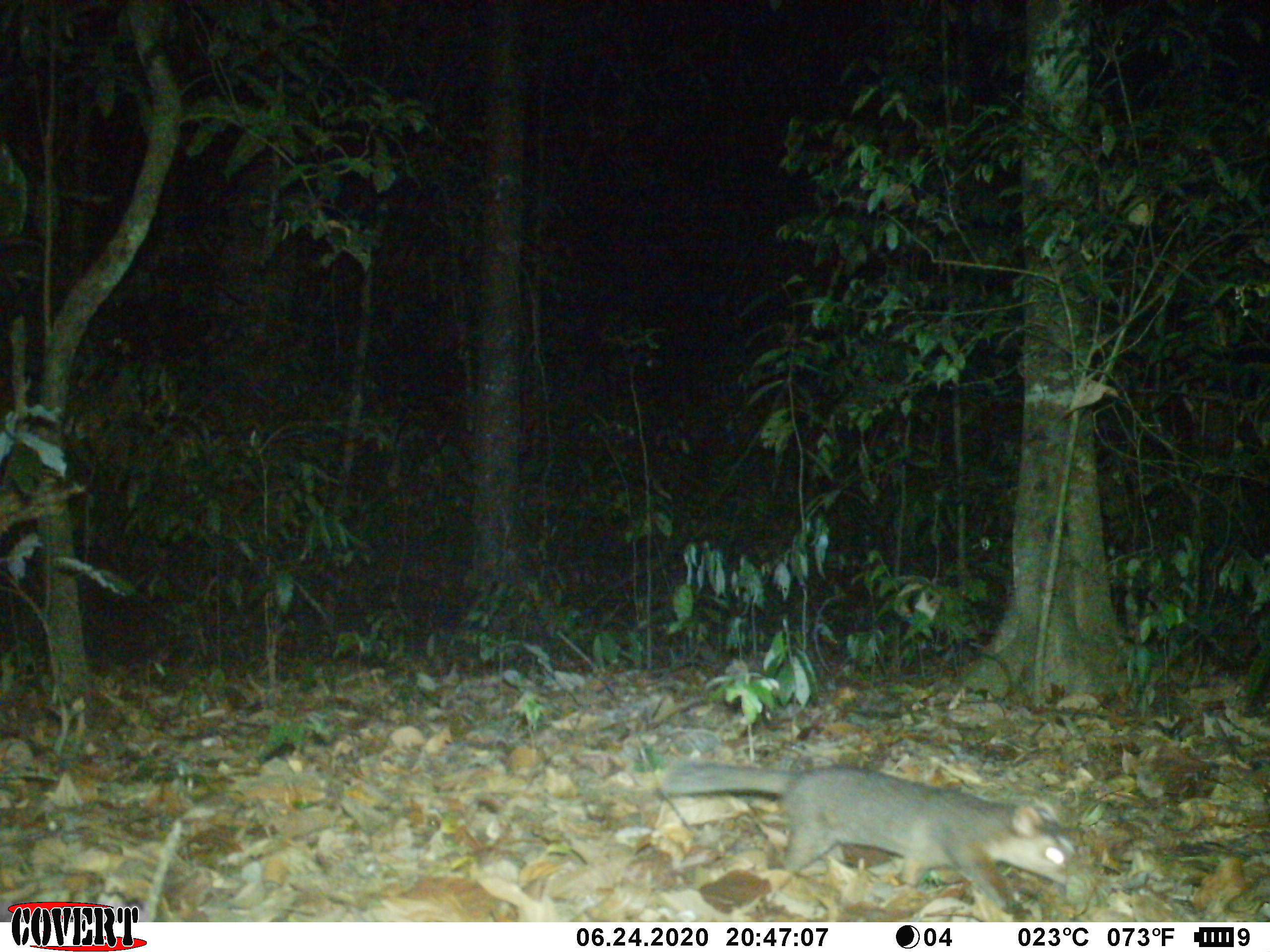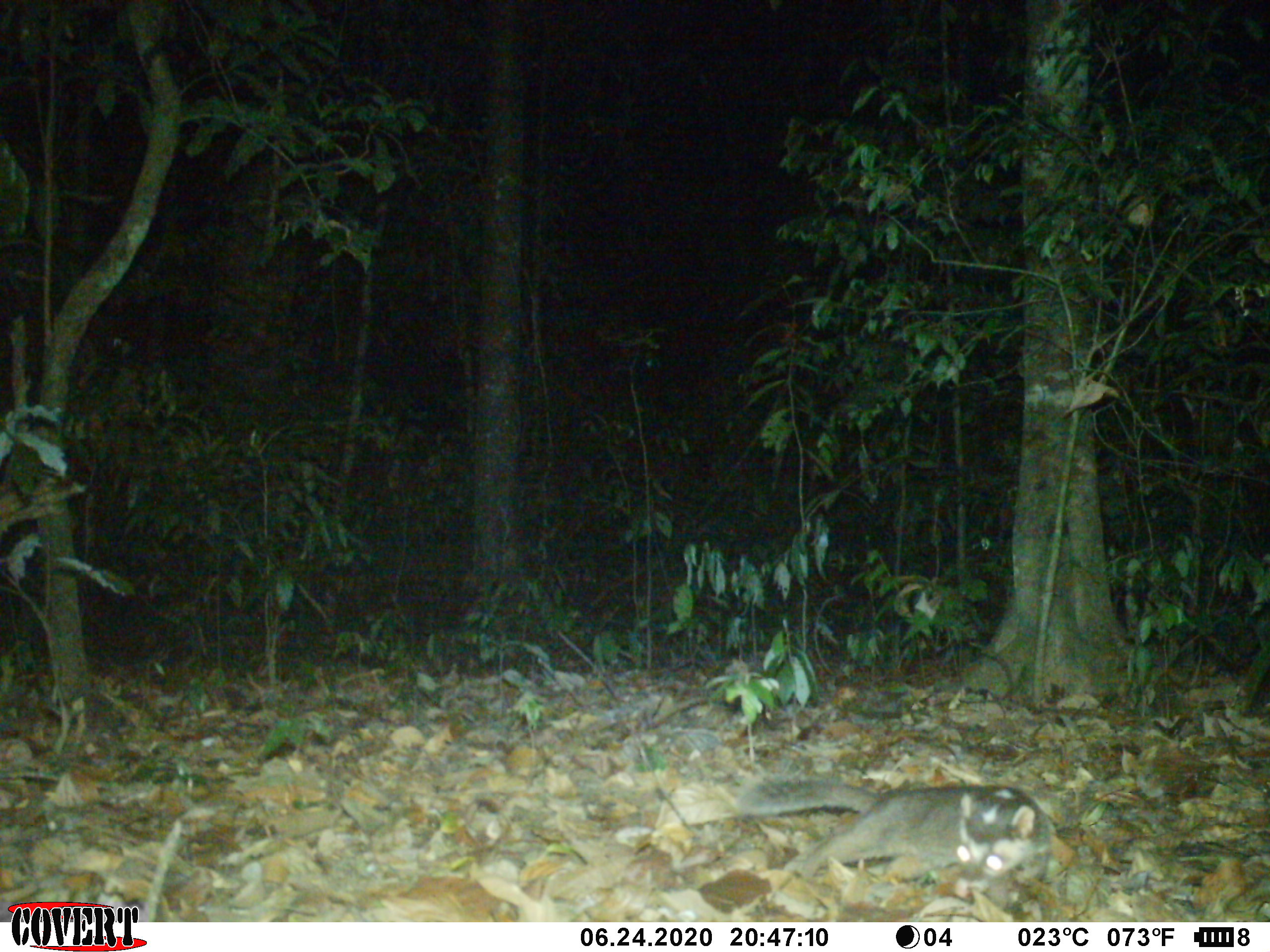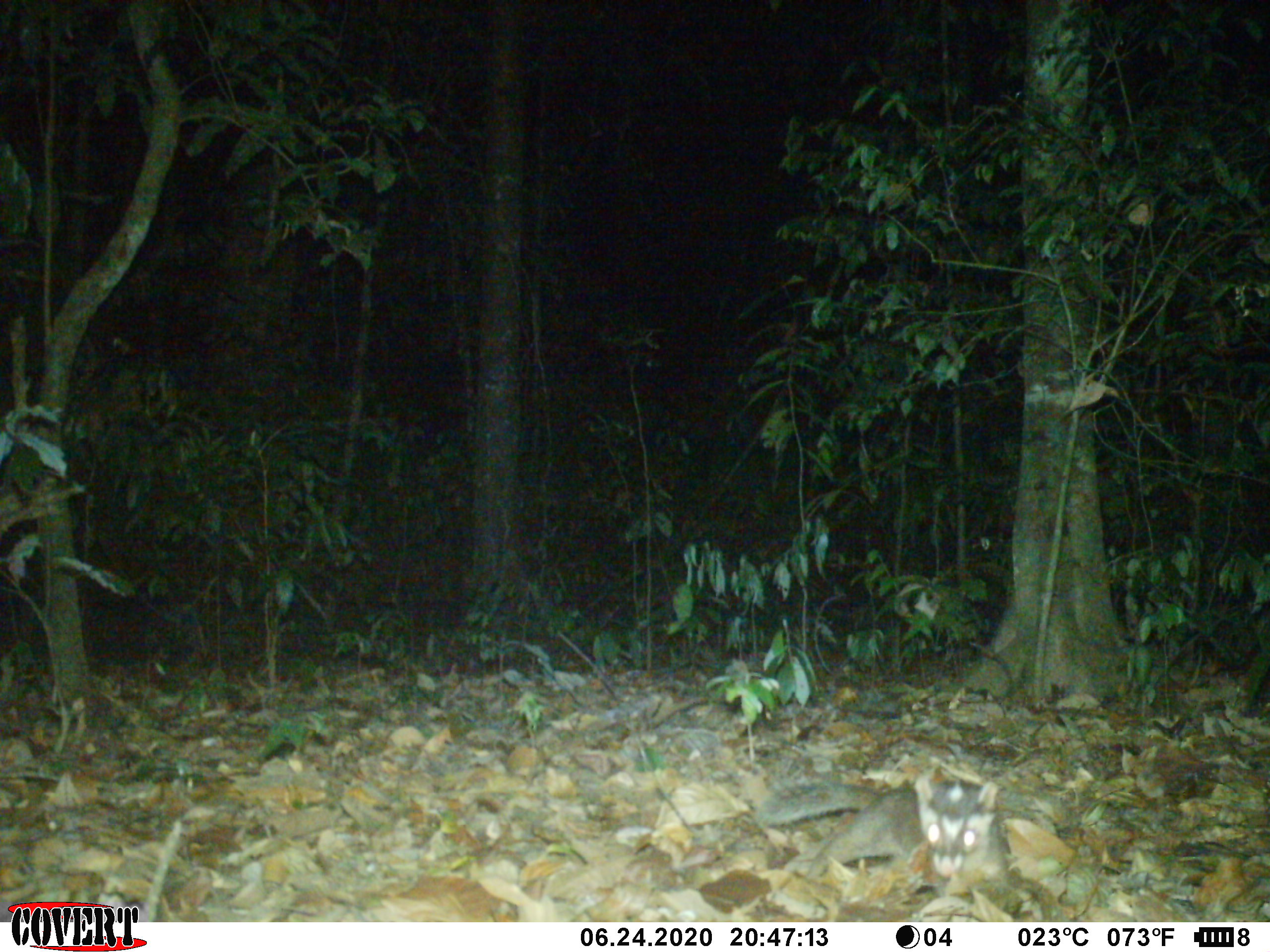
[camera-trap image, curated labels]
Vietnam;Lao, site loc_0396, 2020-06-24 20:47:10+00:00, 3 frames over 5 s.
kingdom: Animalia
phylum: Chordata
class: Mammalia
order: Carnivora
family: Mustelidae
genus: Melogale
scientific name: Melogale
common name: ferret badger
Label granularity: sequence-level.